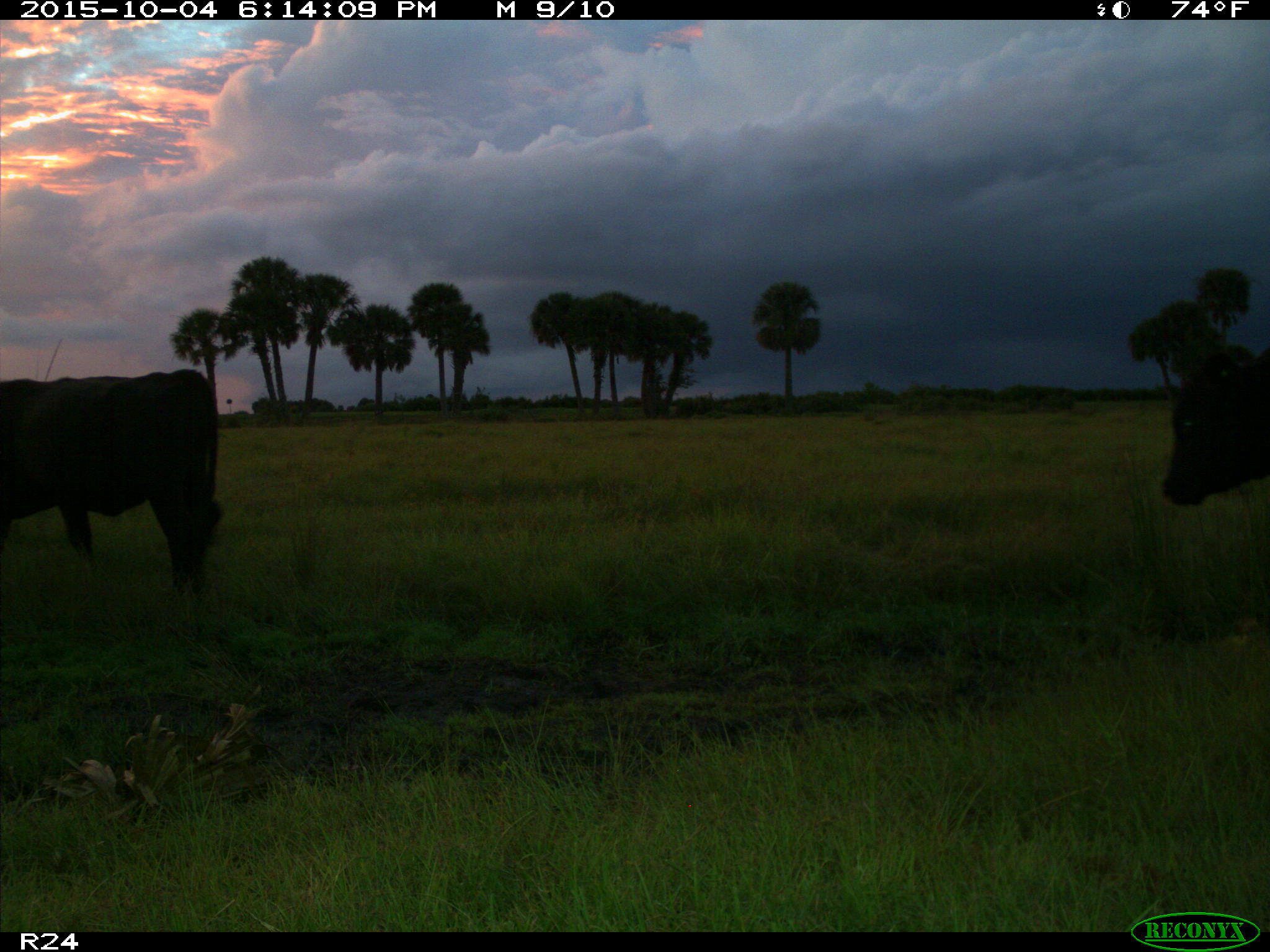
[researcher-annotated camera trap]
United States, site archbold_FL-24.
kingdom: Animalia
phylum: Chordata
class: Mammalia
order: Artiodactyla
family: Bovidae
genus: Bos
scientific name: Bos taurus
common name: domestic cow